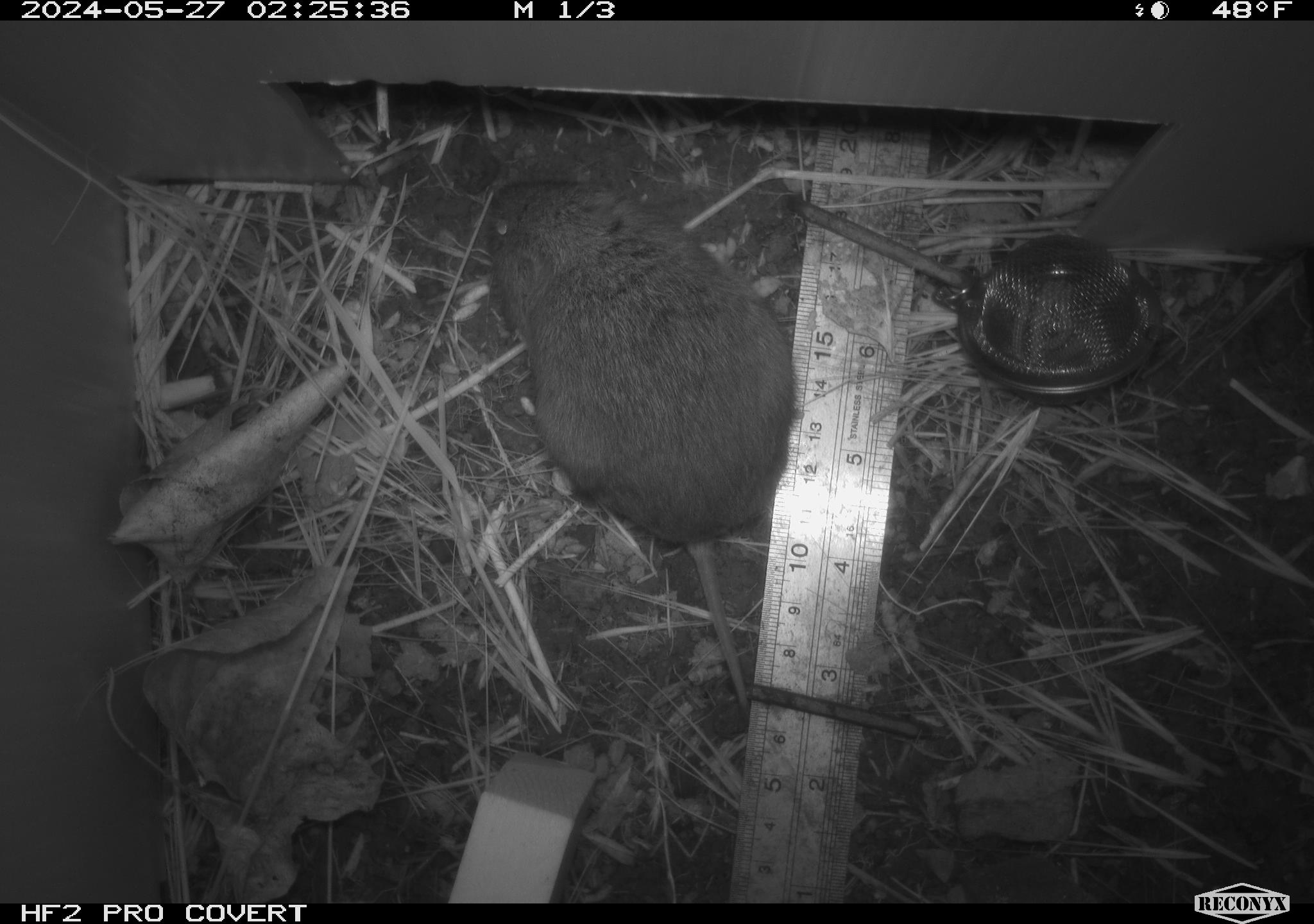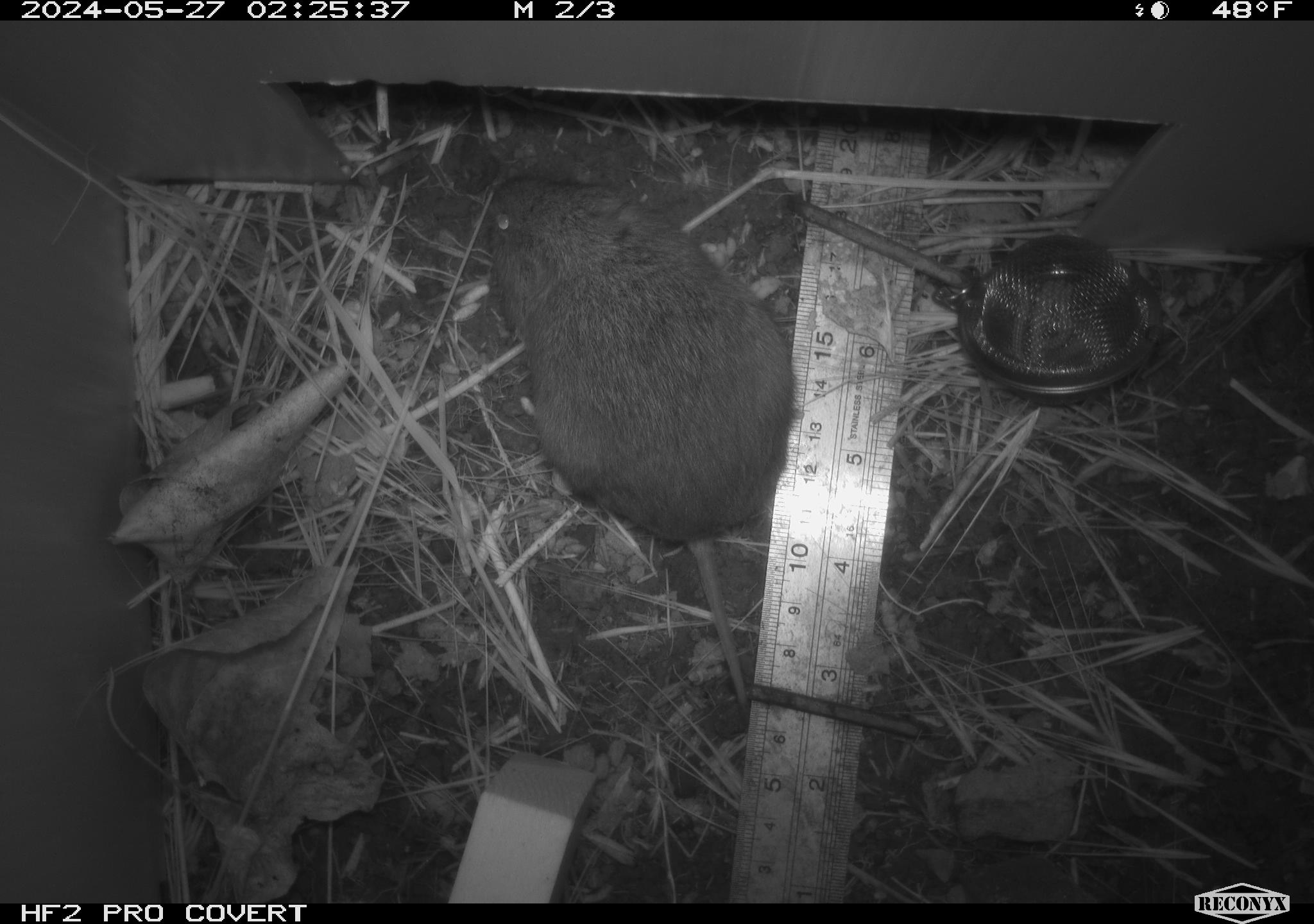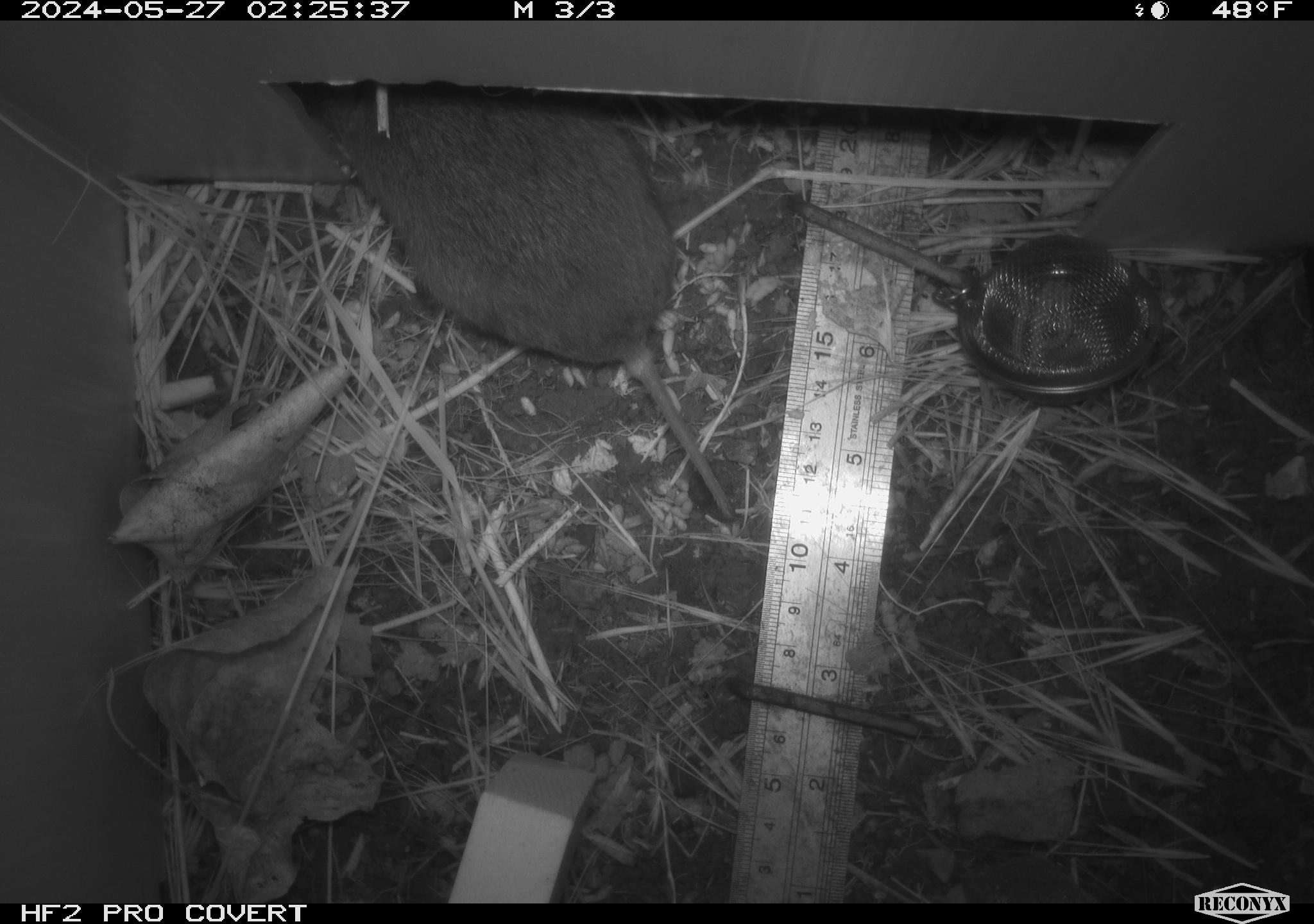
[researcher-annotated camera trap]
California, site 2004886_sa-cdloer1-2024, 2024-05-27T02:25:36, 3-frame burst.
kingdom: Animalia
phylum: Chordata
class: Mammalia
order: Rodentia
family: Cricetidae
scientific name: Arvicolinae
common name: voles, lemmings, and muskrats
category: arvicolinae subfamily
Arvicolinae subfamily (voles, lemmings, and muskrats) (Arvicolinae).